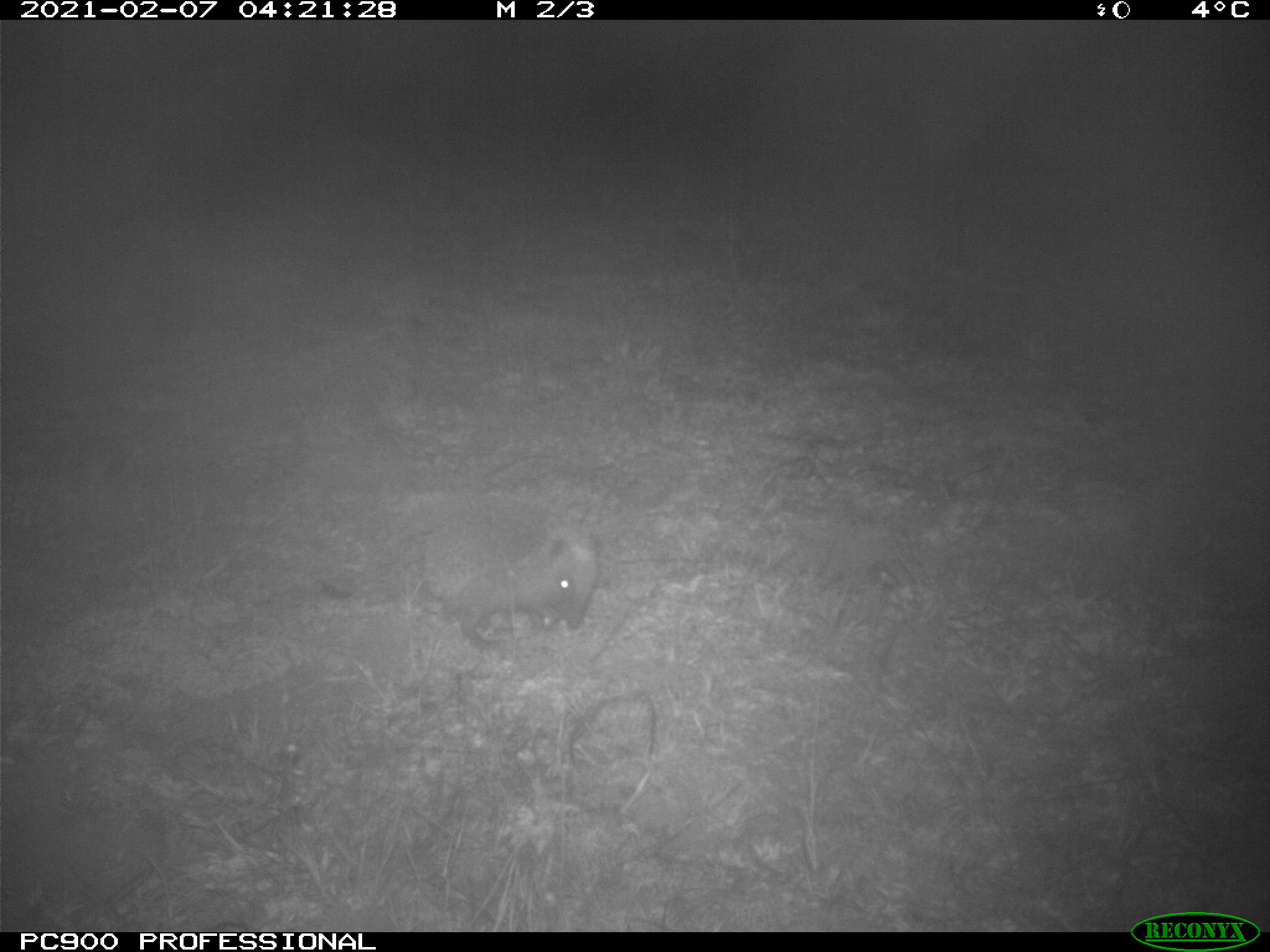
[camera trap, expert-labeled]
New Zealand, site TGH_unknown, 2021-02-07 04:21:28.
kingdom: Animalia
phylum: Chordata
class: Mammalia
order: Eulipotyphla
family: Erinaceidae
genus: Erinaceus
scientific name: Erinaceus europaeus europaeus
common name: european hedgehog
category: hedgehog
Hedgehog (european hedgehog) (Erinaceus europaeus europaeus).